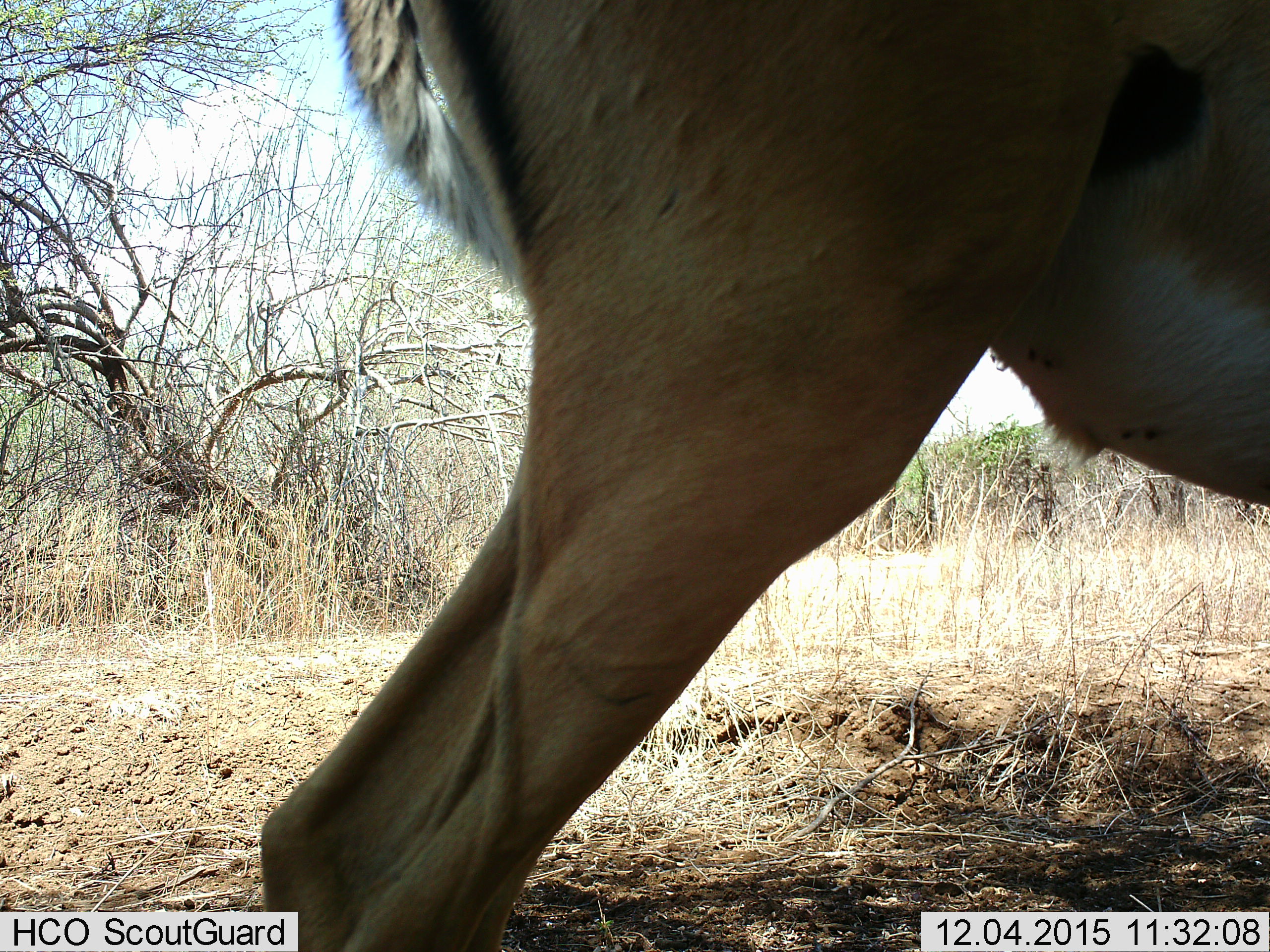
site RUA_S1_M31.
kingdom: Animalia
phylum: Chordata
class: Mammalia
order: Artiodactyla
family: Bovidae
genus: Aepyceros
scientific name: Aepyceros melampus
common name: impala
Impala (Aepyceros melampus), count 1. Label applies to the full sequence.